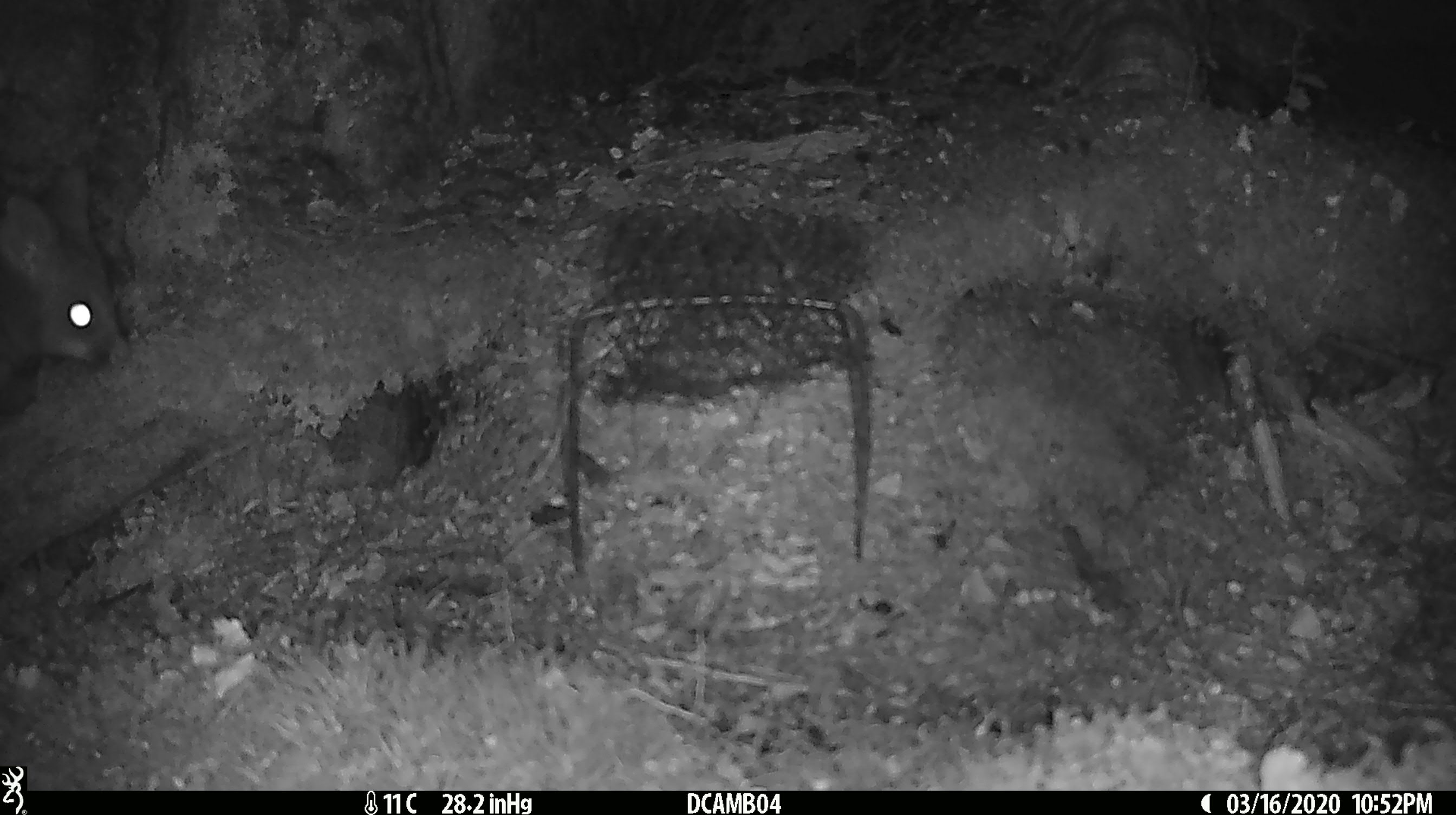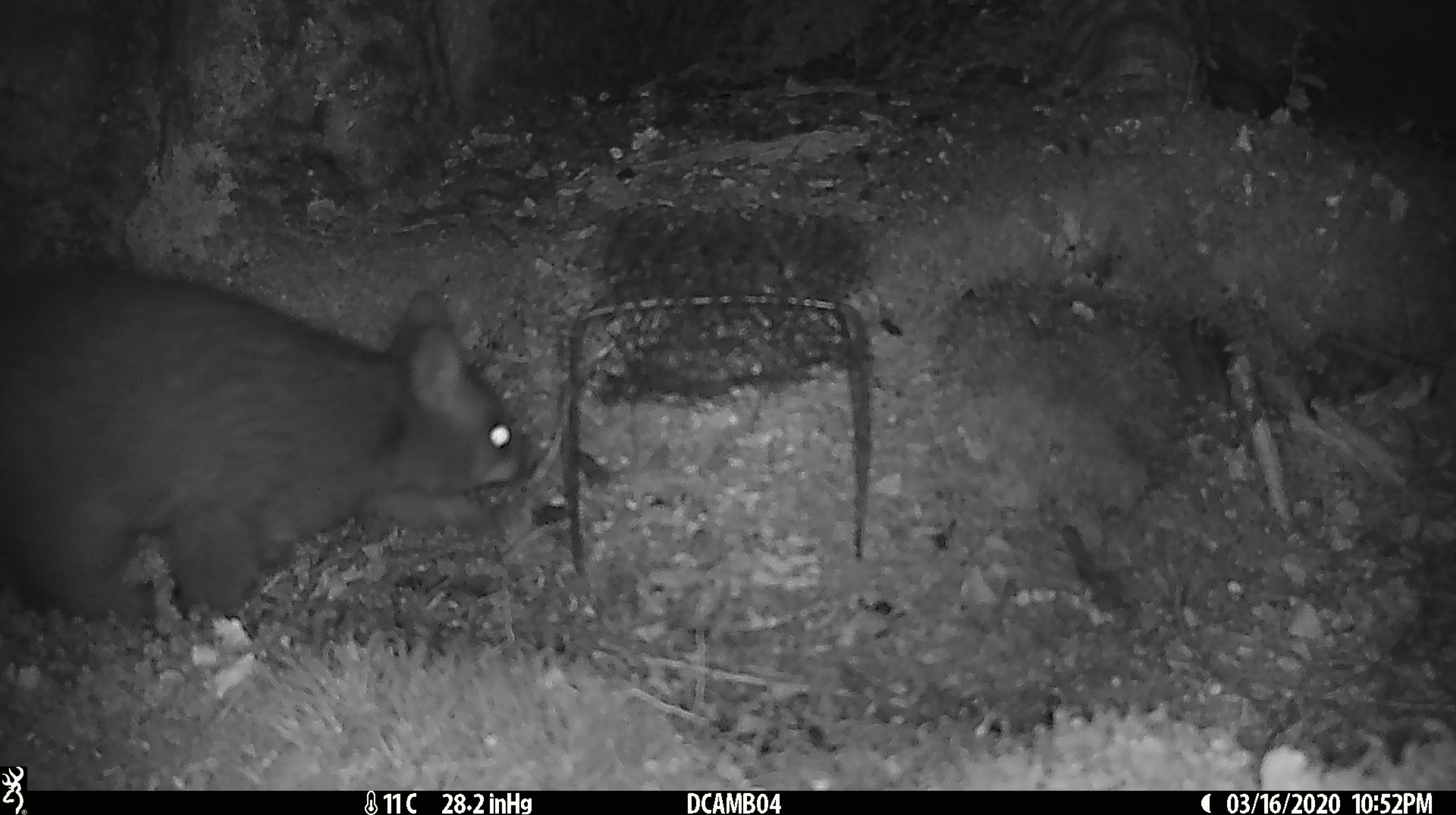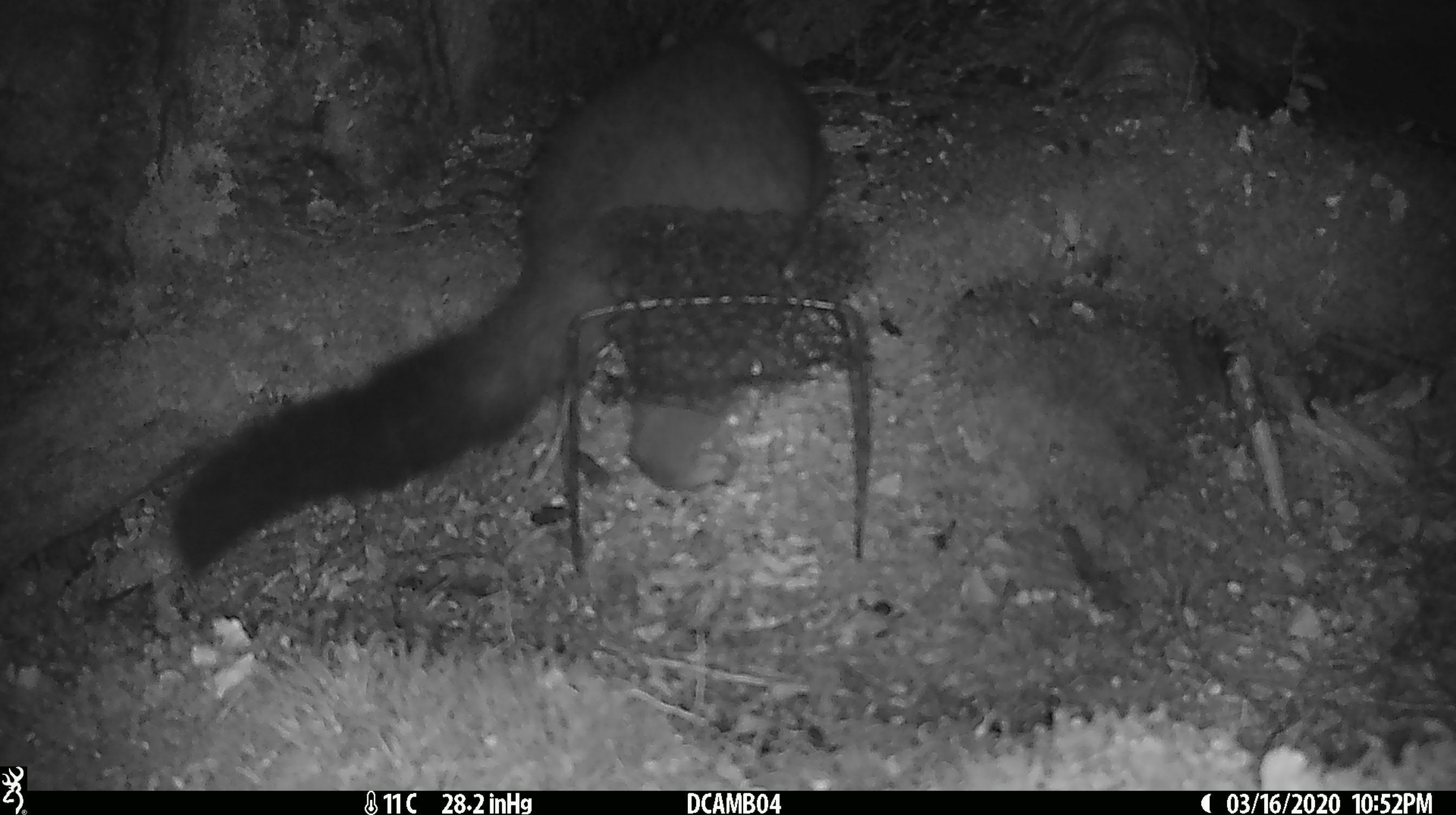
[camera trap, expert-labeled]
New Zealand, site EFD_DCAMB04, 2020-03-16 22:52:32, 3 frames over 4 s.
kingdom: Animalia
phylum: Chordata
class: Mammalia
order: Diprotodontia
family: Phalangeridae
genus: Trichosurus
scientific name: Trichosurus vulpecula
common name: common brushtail possum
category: possum